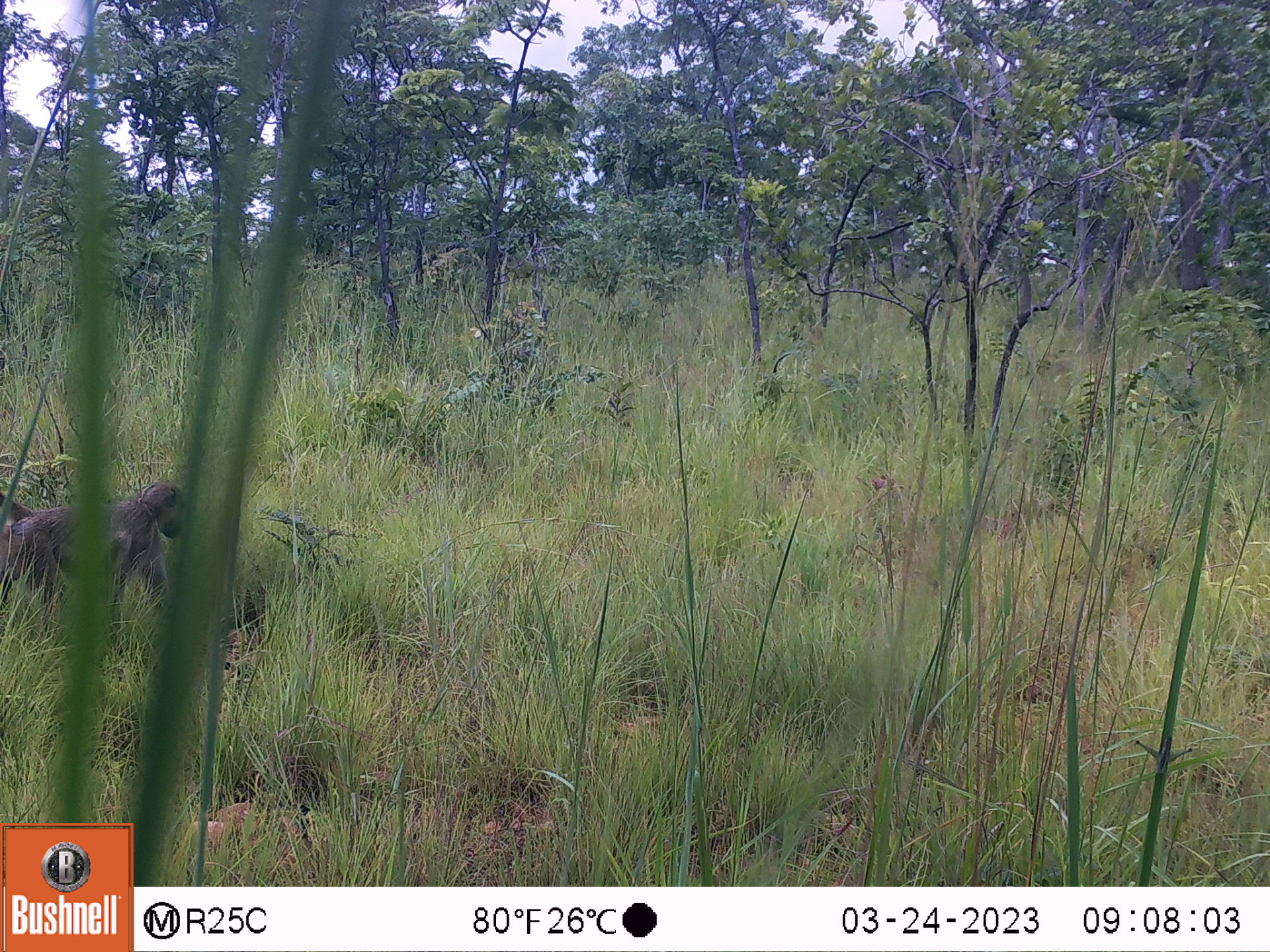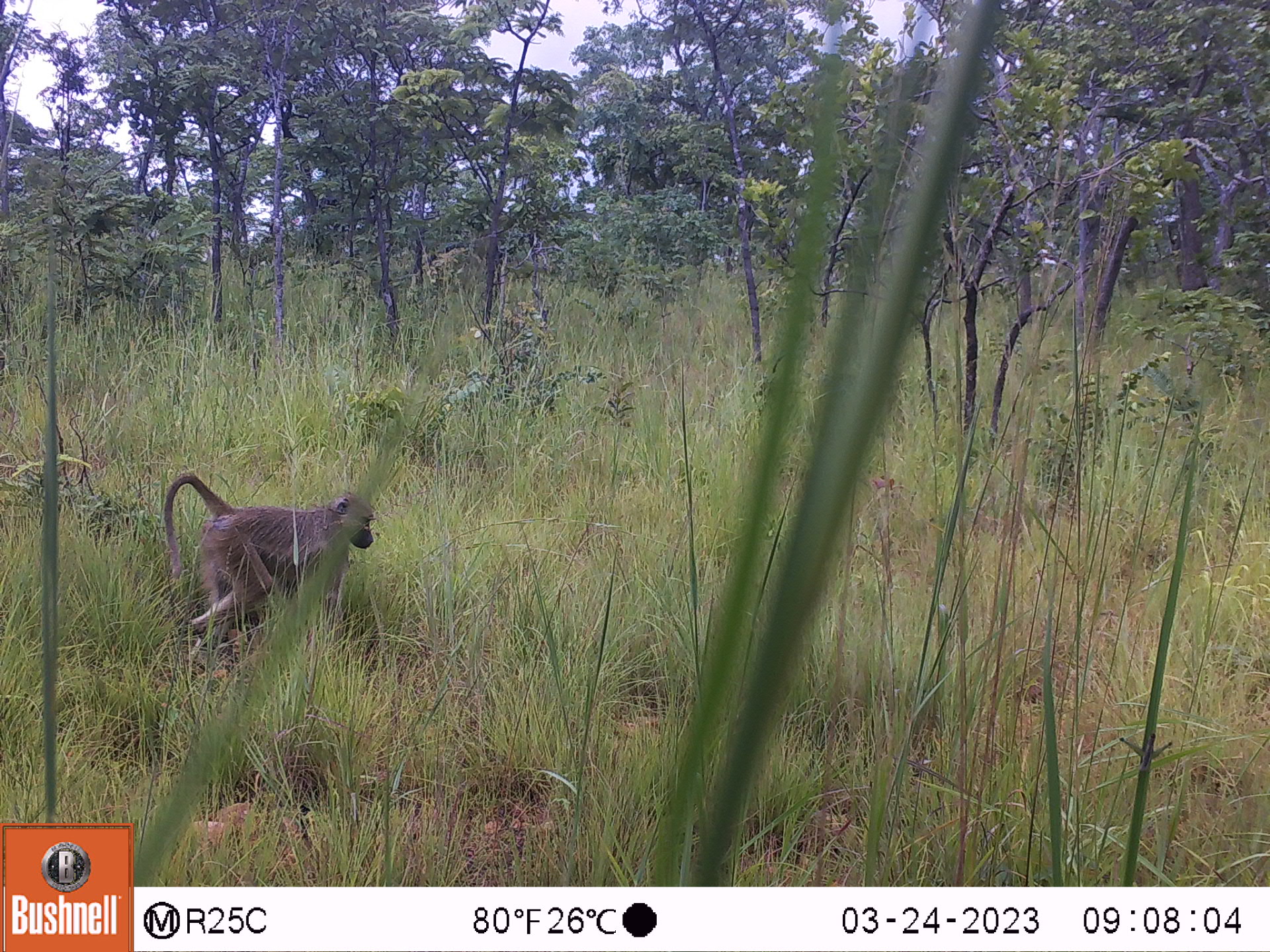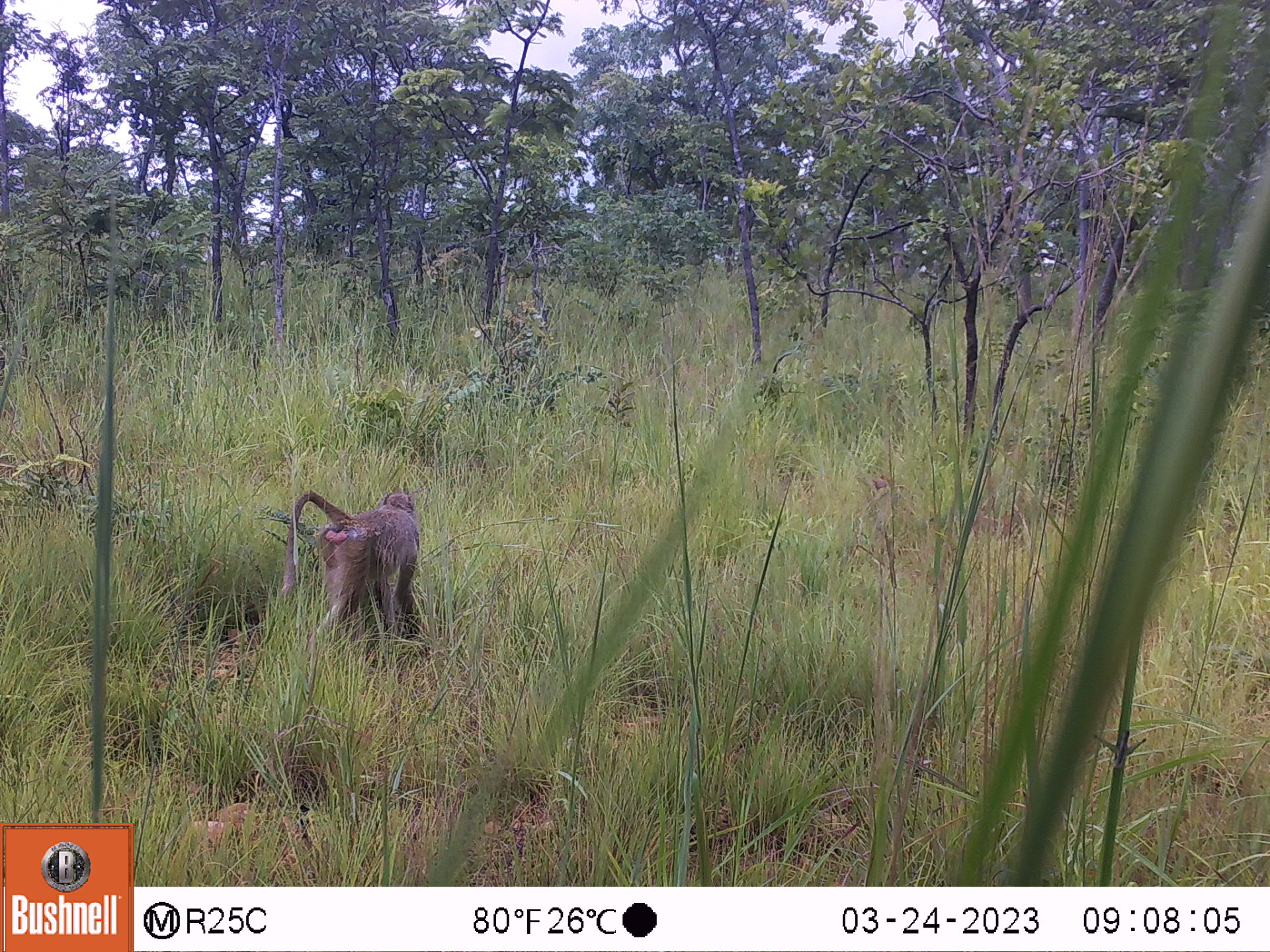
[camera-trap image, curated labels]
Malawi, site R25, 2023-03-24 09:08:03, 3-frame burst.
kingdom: Animalia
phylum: Chordata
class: Mammalia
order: Primates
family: Cercopithecidae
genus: Papio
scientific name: Papio cynocephalus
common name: yellow baboon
Yellow baboon (Papio cynocephalus), count 1.